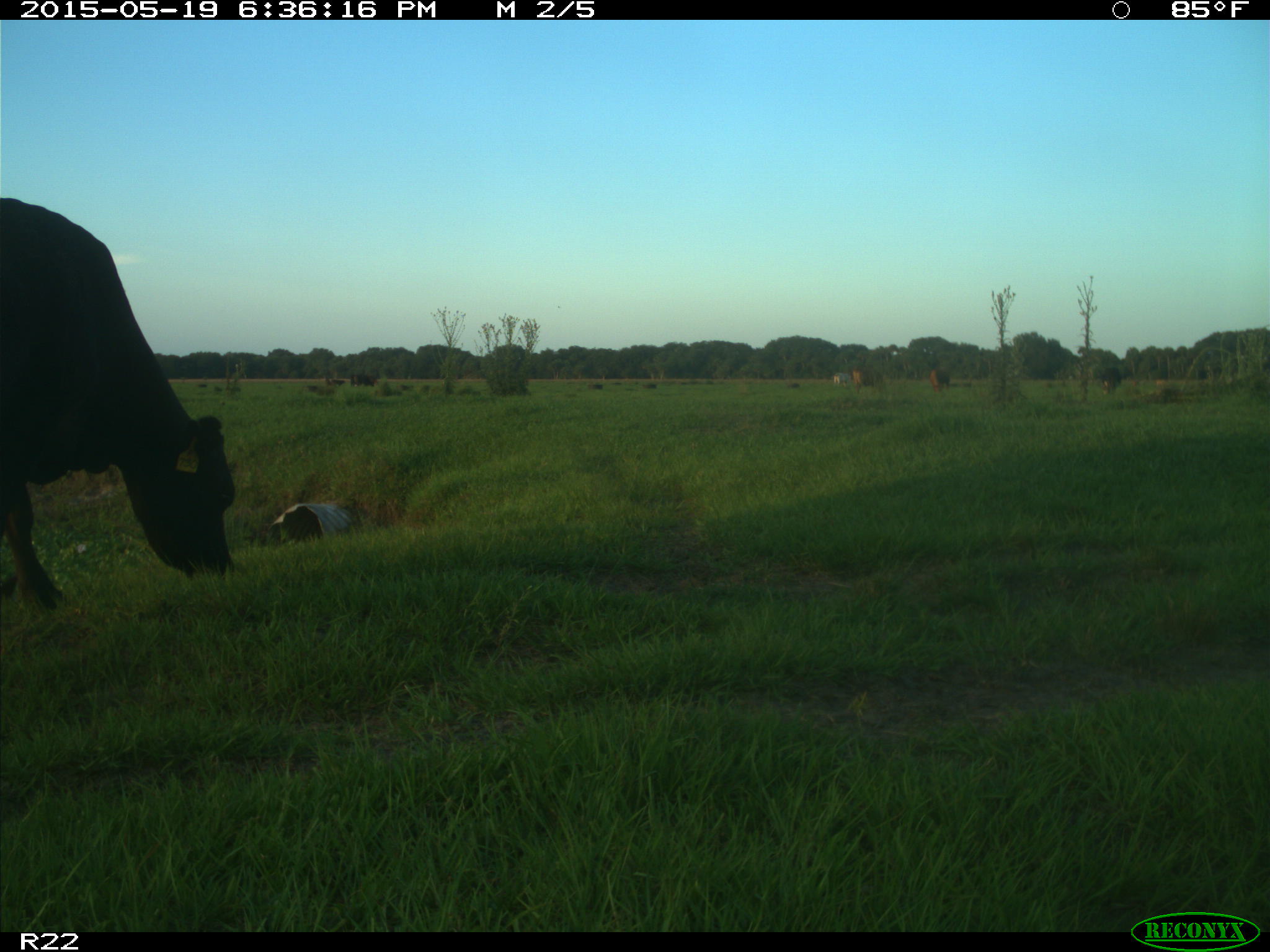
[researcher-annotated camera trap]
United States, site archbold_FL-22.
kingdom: Animalia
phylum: Chordata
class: Mammalia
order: Artiodactyla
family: Bovidae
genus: Bos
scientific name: Bos taurus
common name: domestic cow